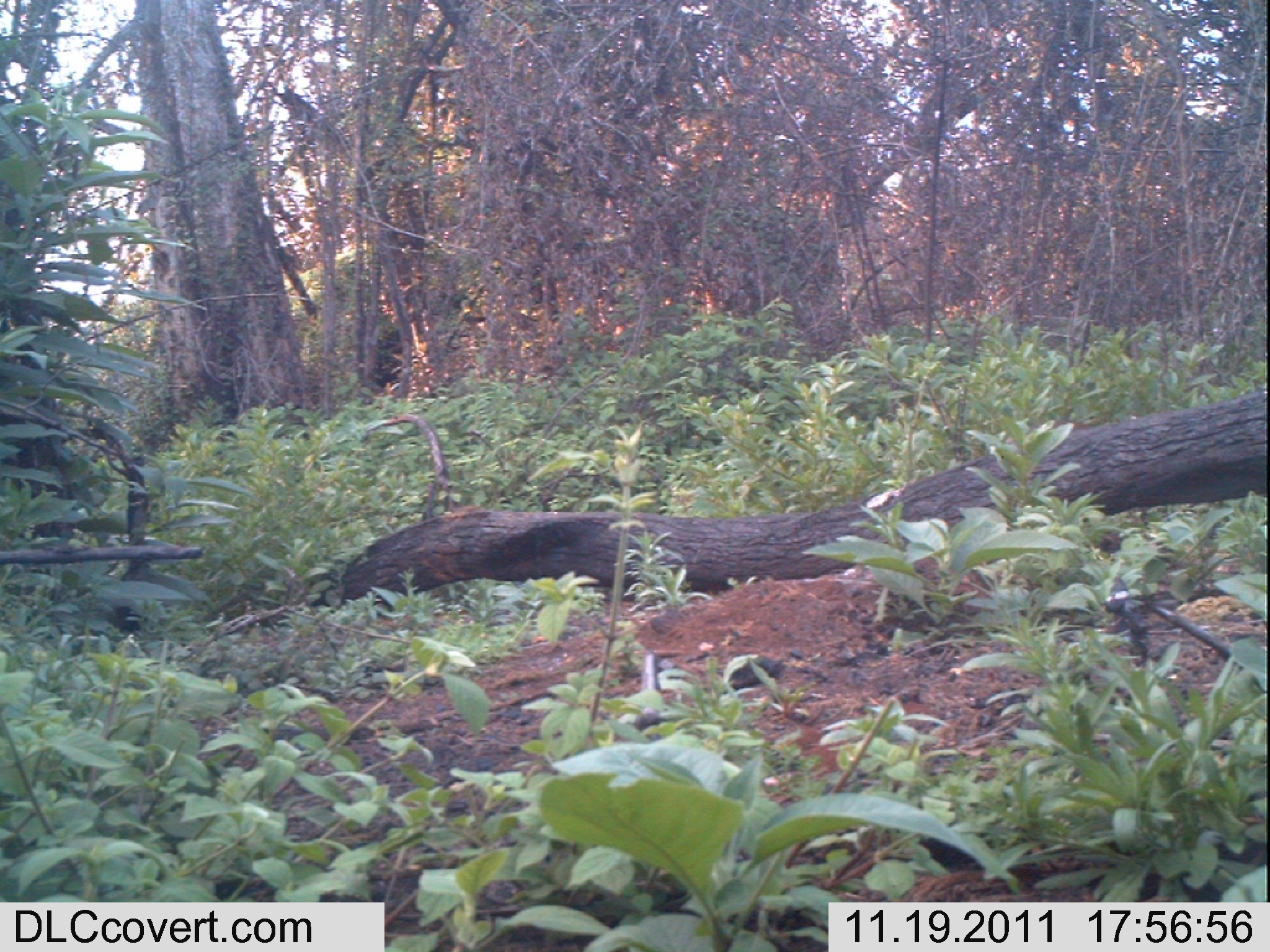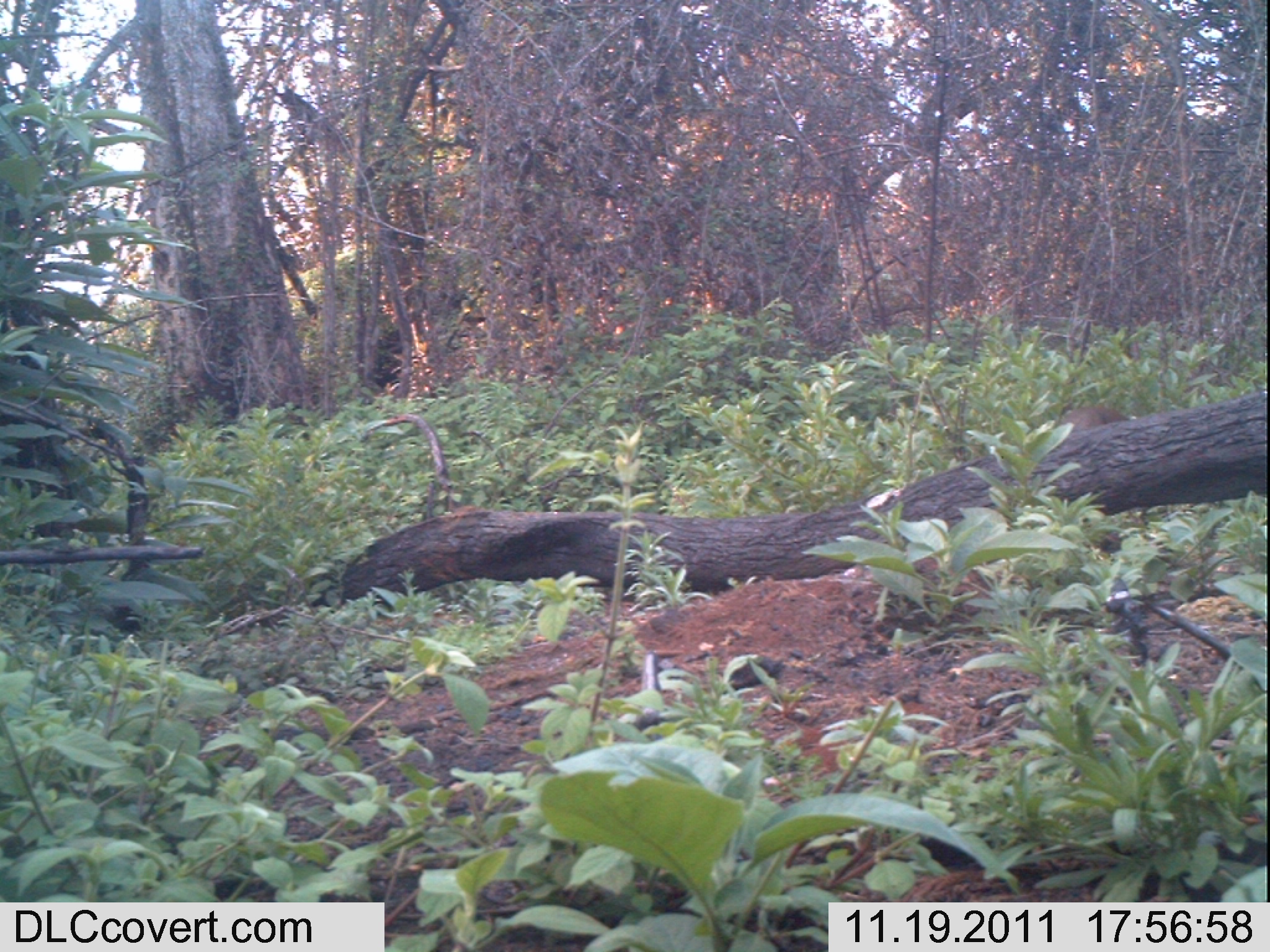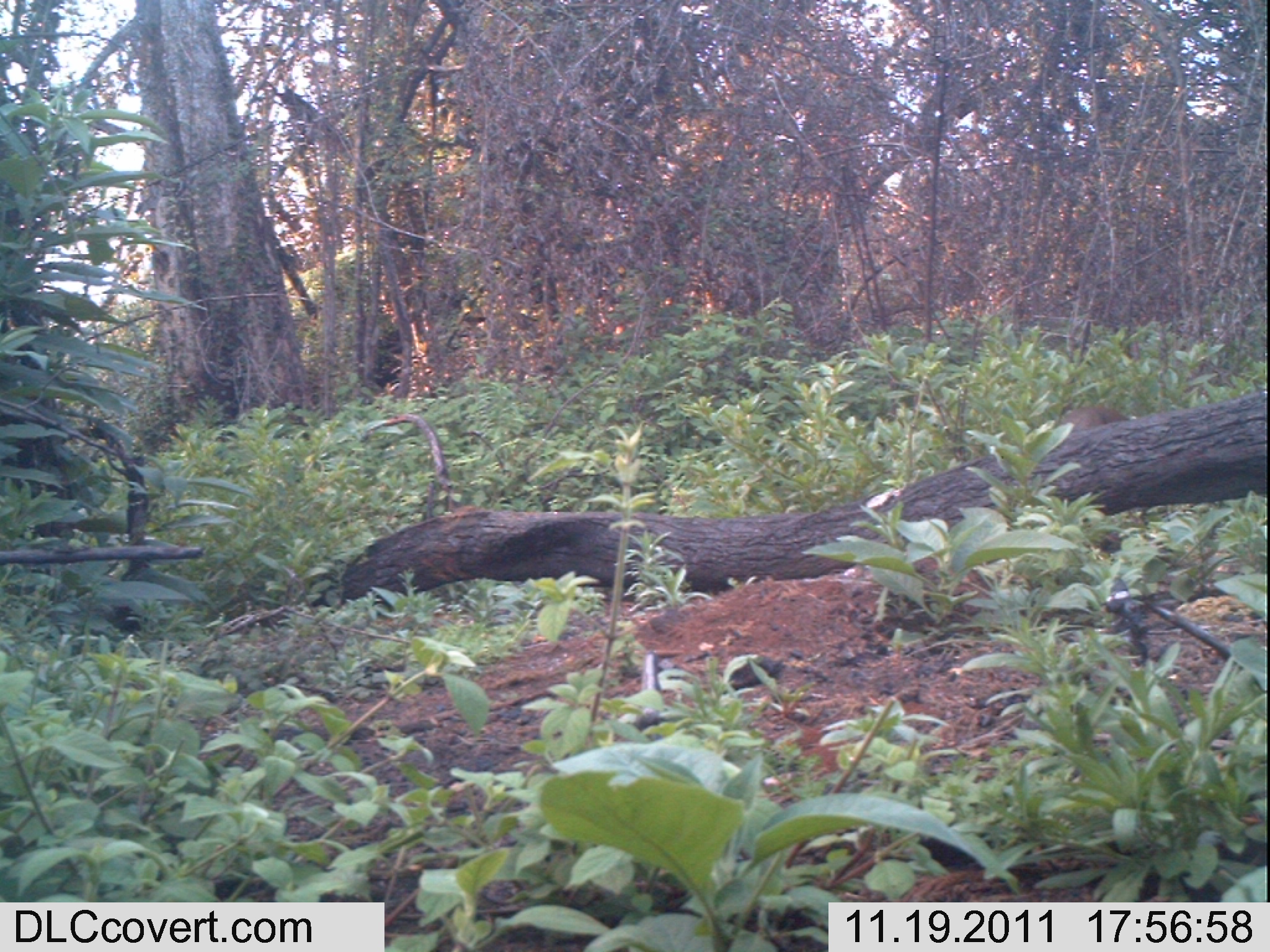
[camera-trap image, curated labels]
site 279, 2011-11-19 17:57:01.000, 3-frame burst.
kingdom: Animalia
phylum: Chordata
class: Mammalia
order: Artiodactyla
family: Bovidae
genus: Sylvicapra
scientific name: Sylvicapra grimmia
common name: bush duiker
Sylvicapra grimmia (bush duiker), count 1.